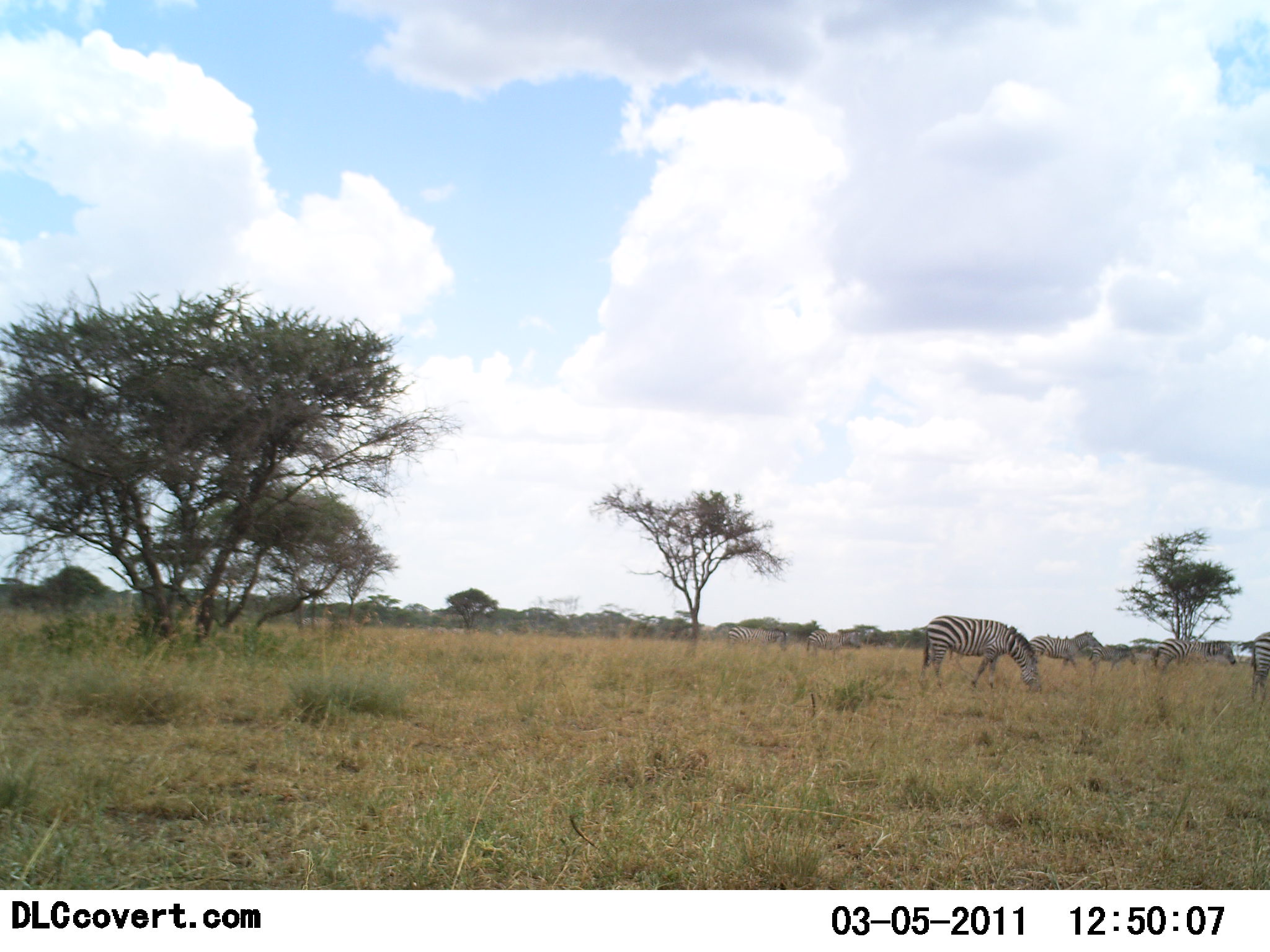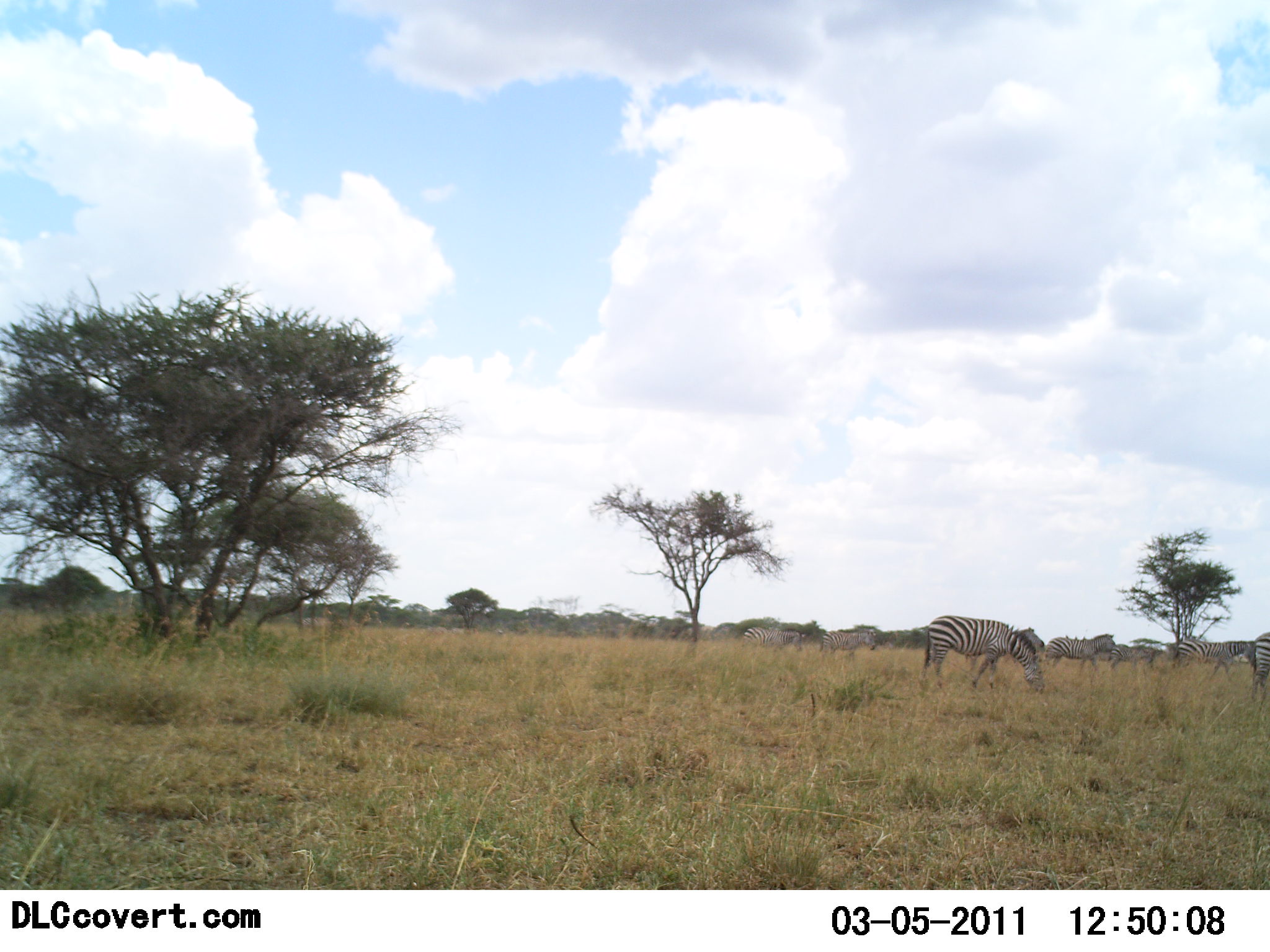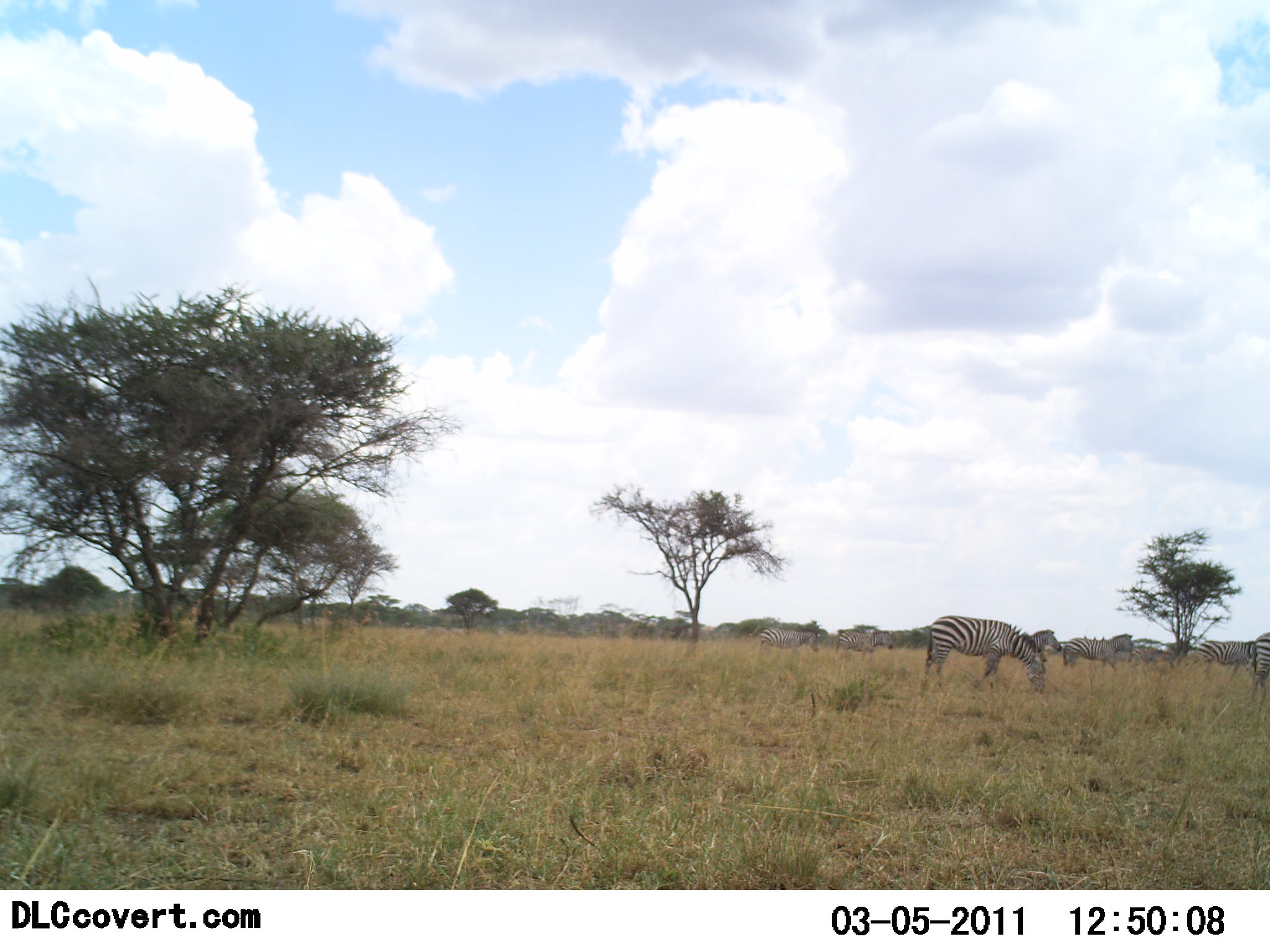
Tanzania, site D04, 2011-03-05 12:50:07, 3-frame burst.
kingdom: Animalia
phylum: Chordata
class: Mammalia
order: Perissodactyla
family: Equidae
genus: Equus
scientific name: Equus quagga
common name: plains zebra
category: zebra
Zebra (plains zebra) (Equus quagga), count 8. Behavior (volunteer vote fractions): standing 20%, resting 0%, moving 80%, interacting 0%. Young present (vote fraction): 0%. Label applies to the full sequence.